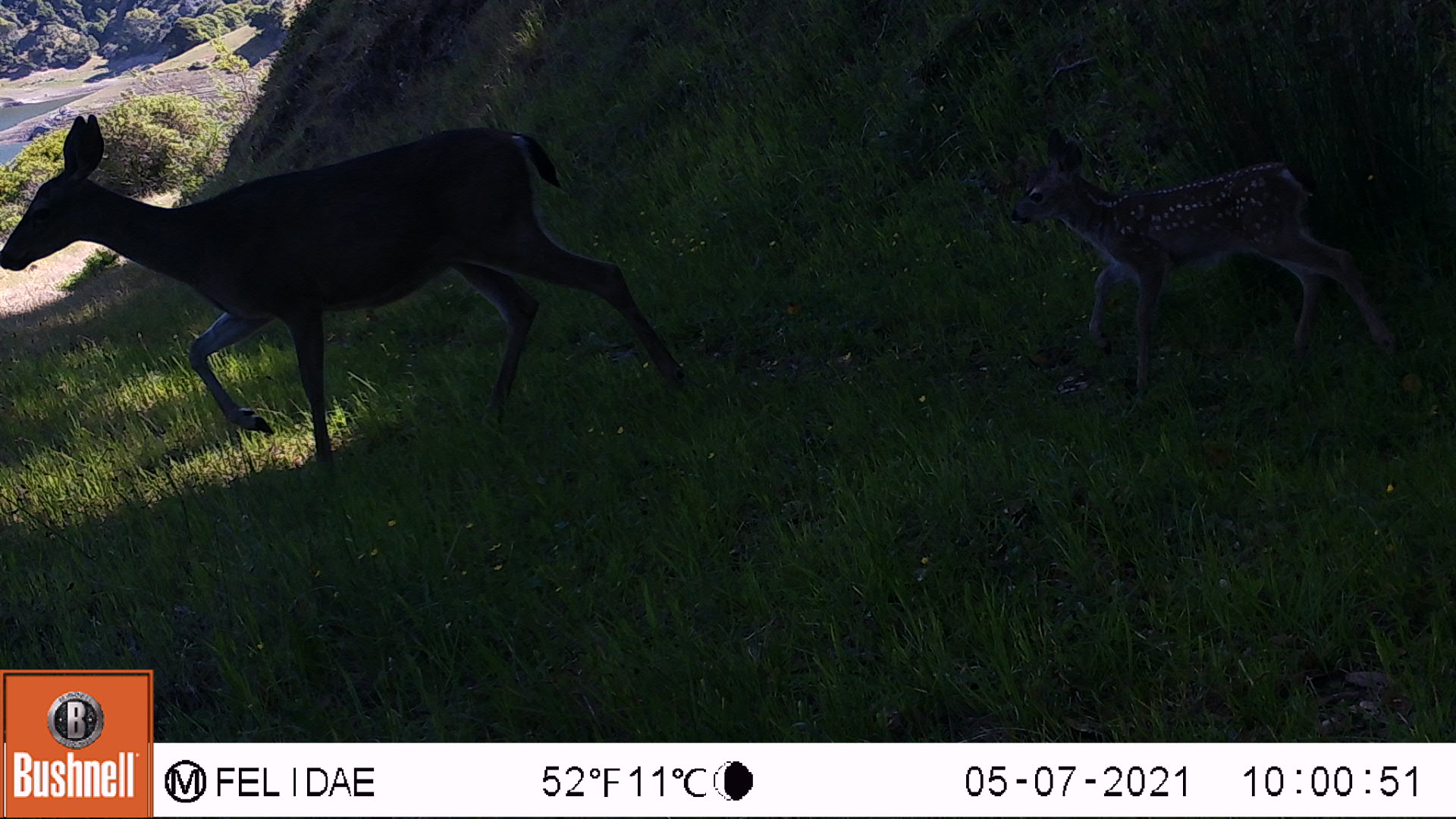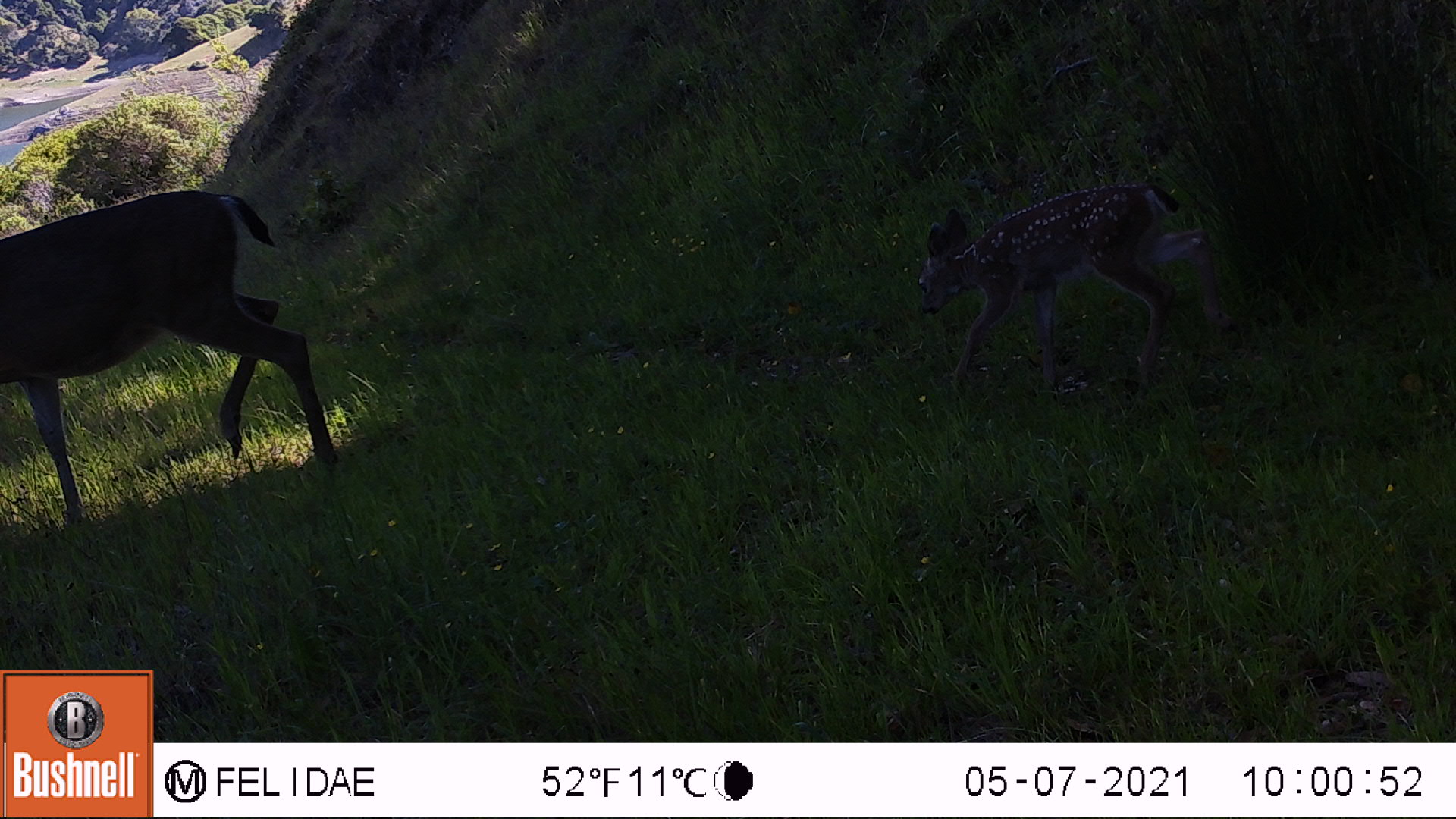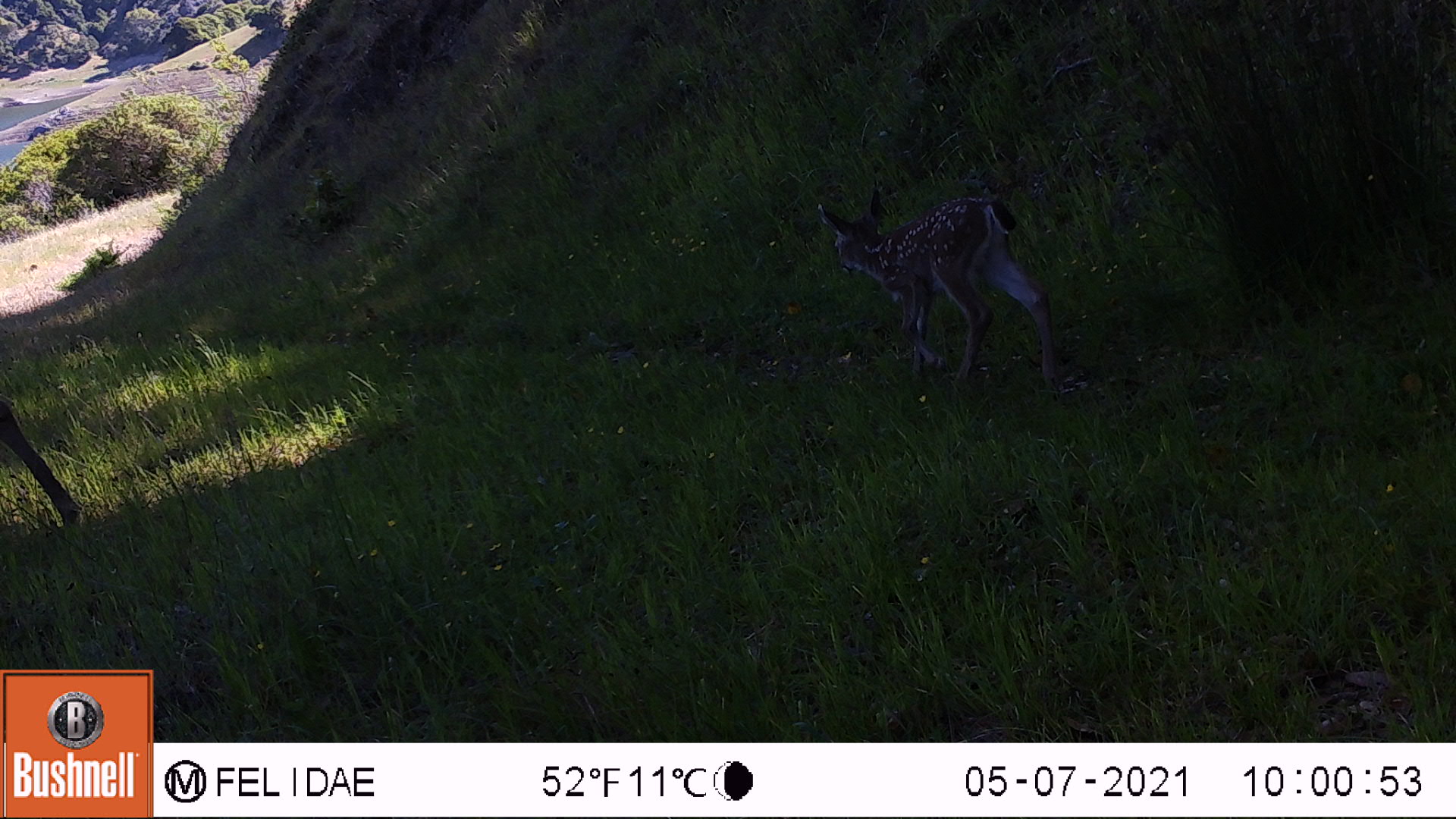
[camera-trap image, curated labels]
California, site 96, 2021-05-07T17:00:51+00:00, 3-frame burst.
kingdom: Animalia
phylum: Chordata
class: Mammalia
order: Artiodactyla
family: Cervidae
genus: Odocoileus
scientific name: Odocoileus hemionus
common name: mule deer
Mule deer (Odocoileus hemionus).